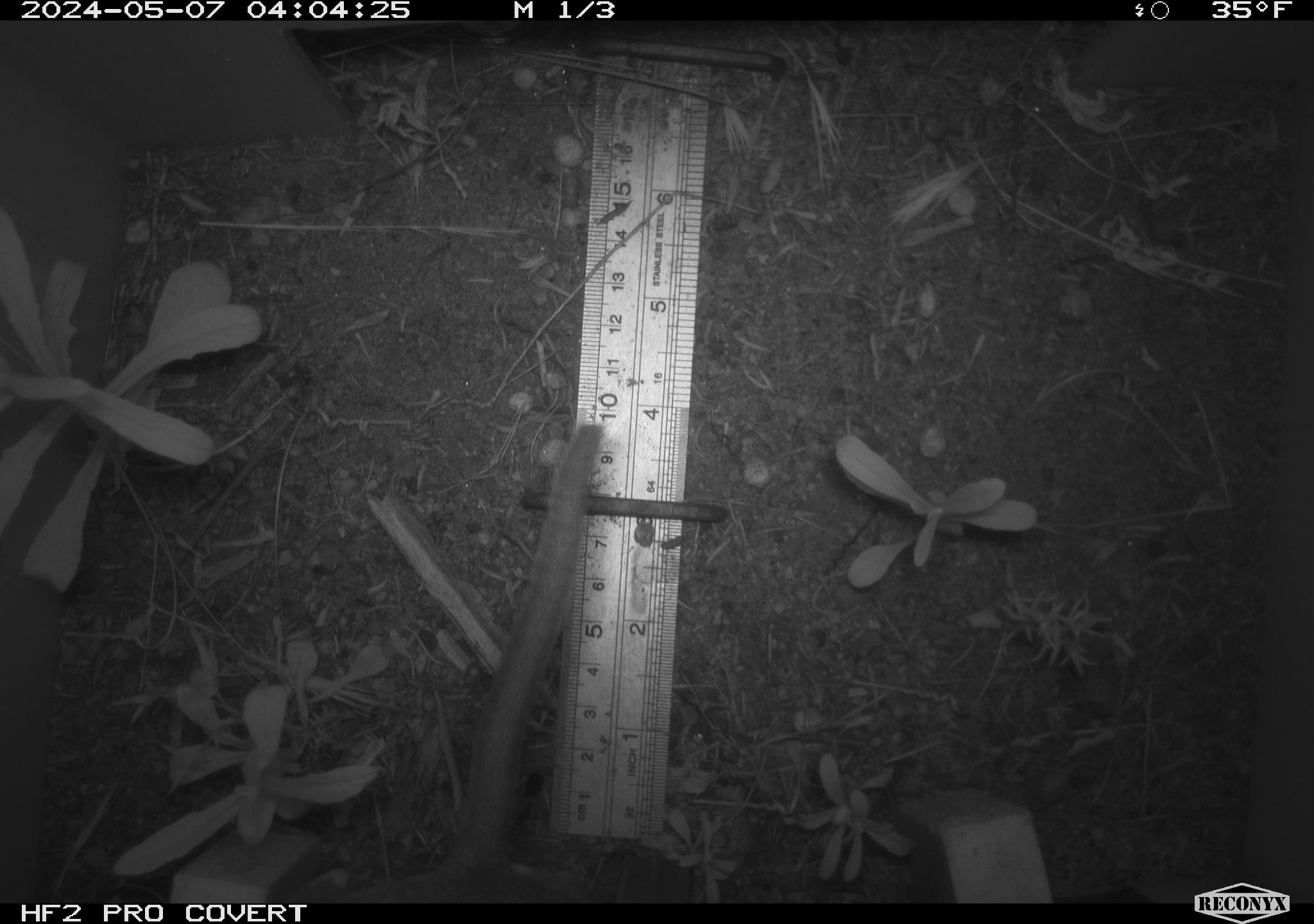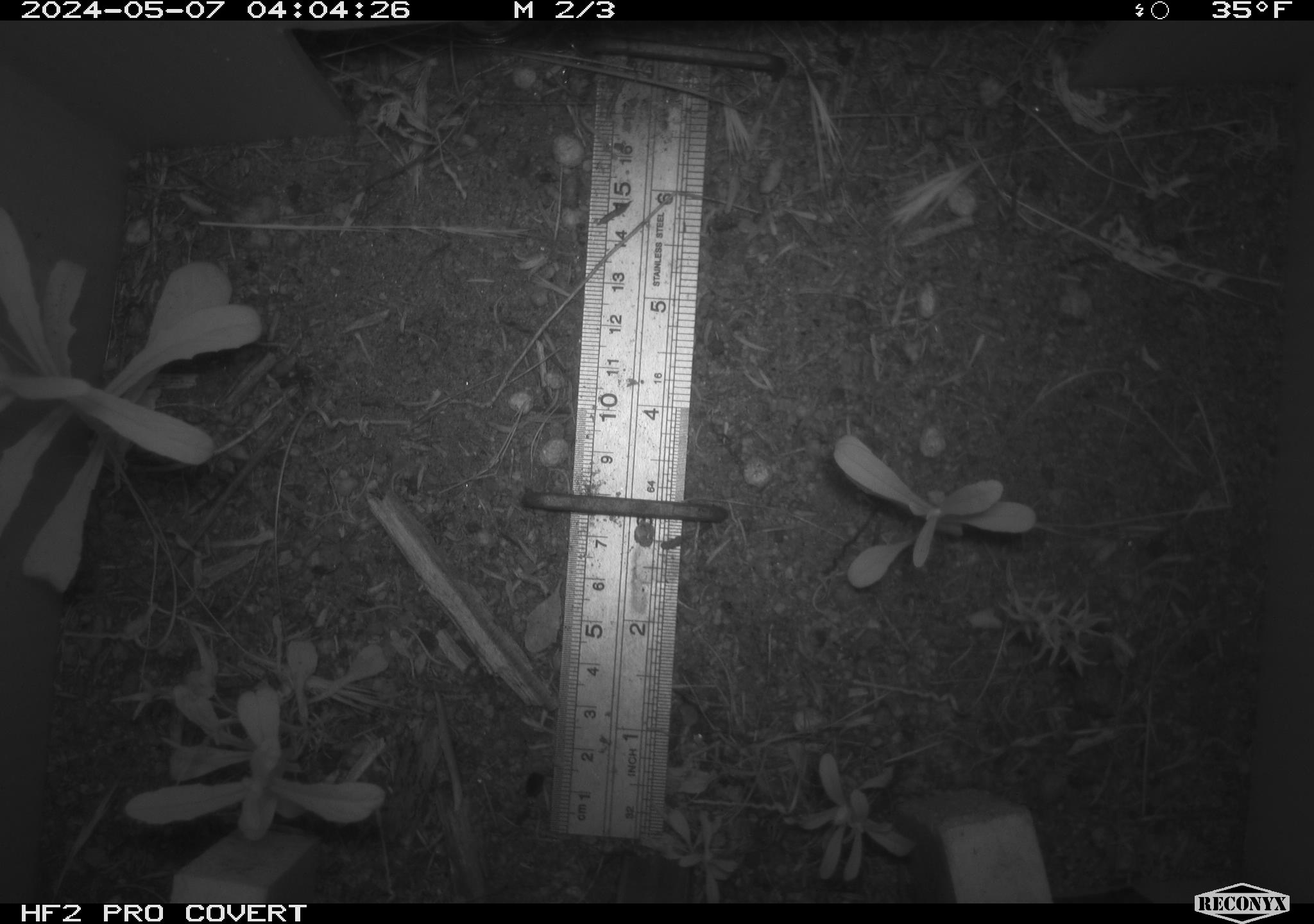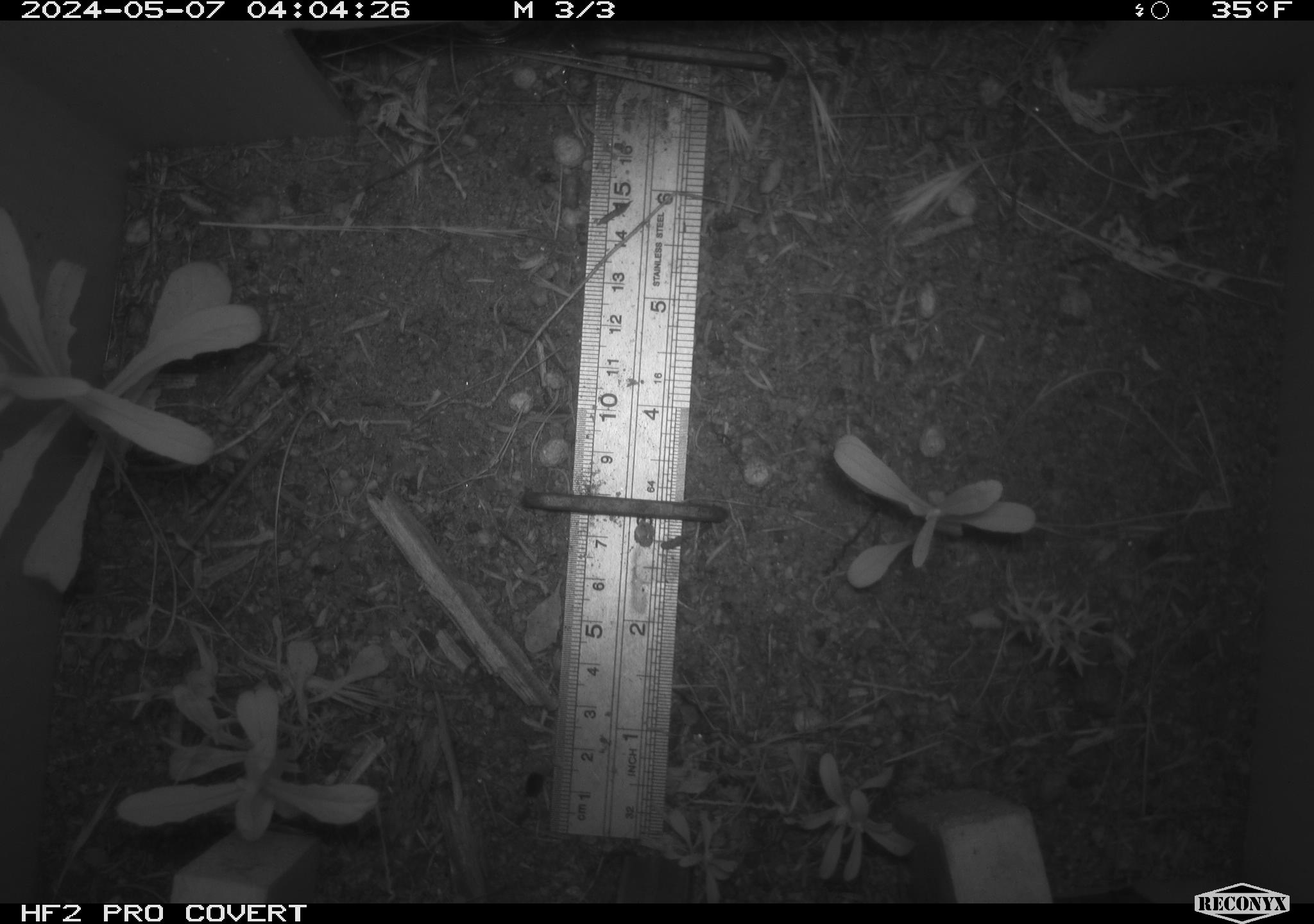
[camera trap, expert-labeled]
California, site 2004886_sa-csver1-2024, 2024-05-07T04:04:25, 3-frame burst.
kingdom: Animalia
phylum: Chordata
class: Mammalia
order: Rodentia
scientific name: Rodentia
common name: rodent